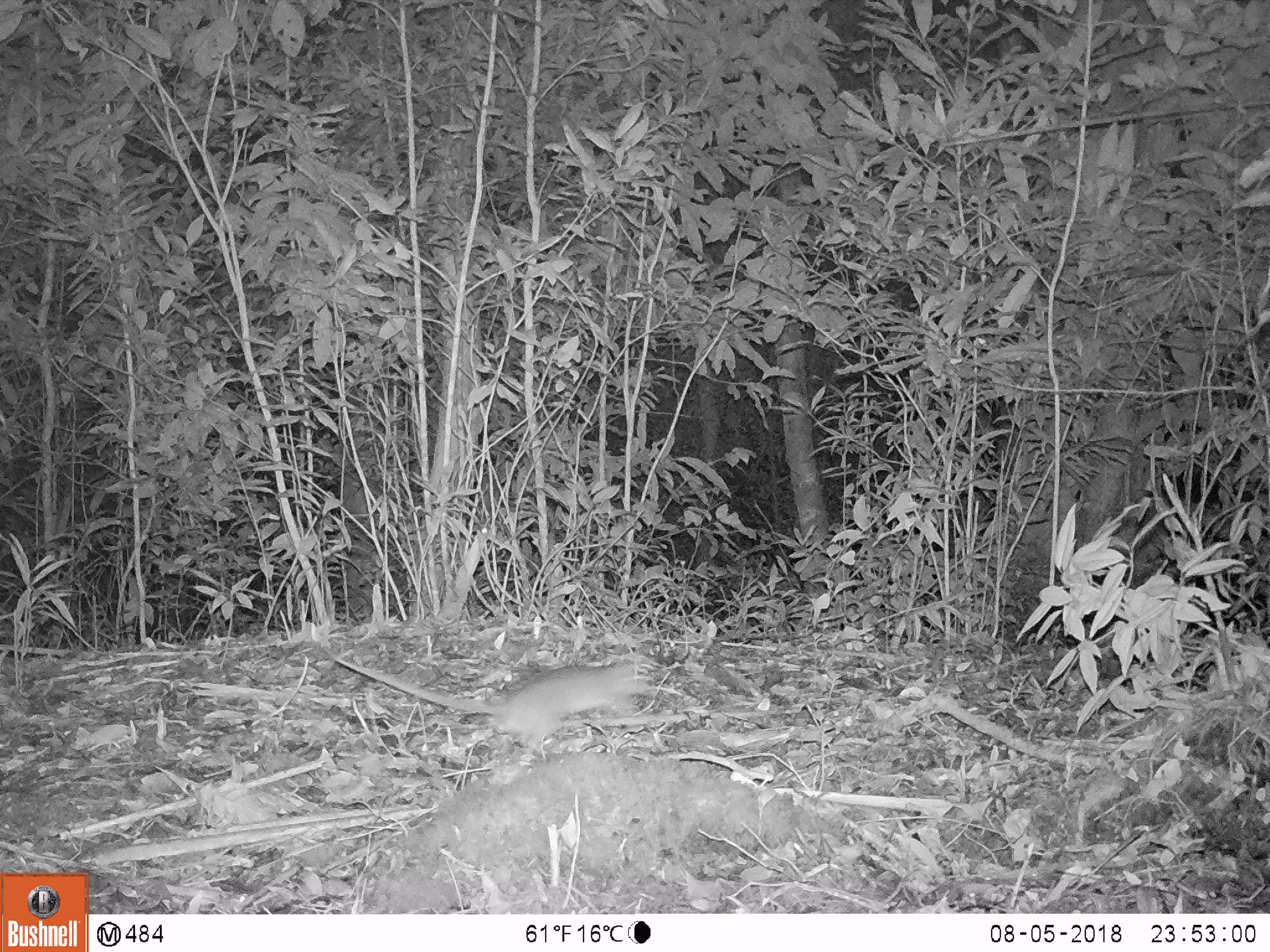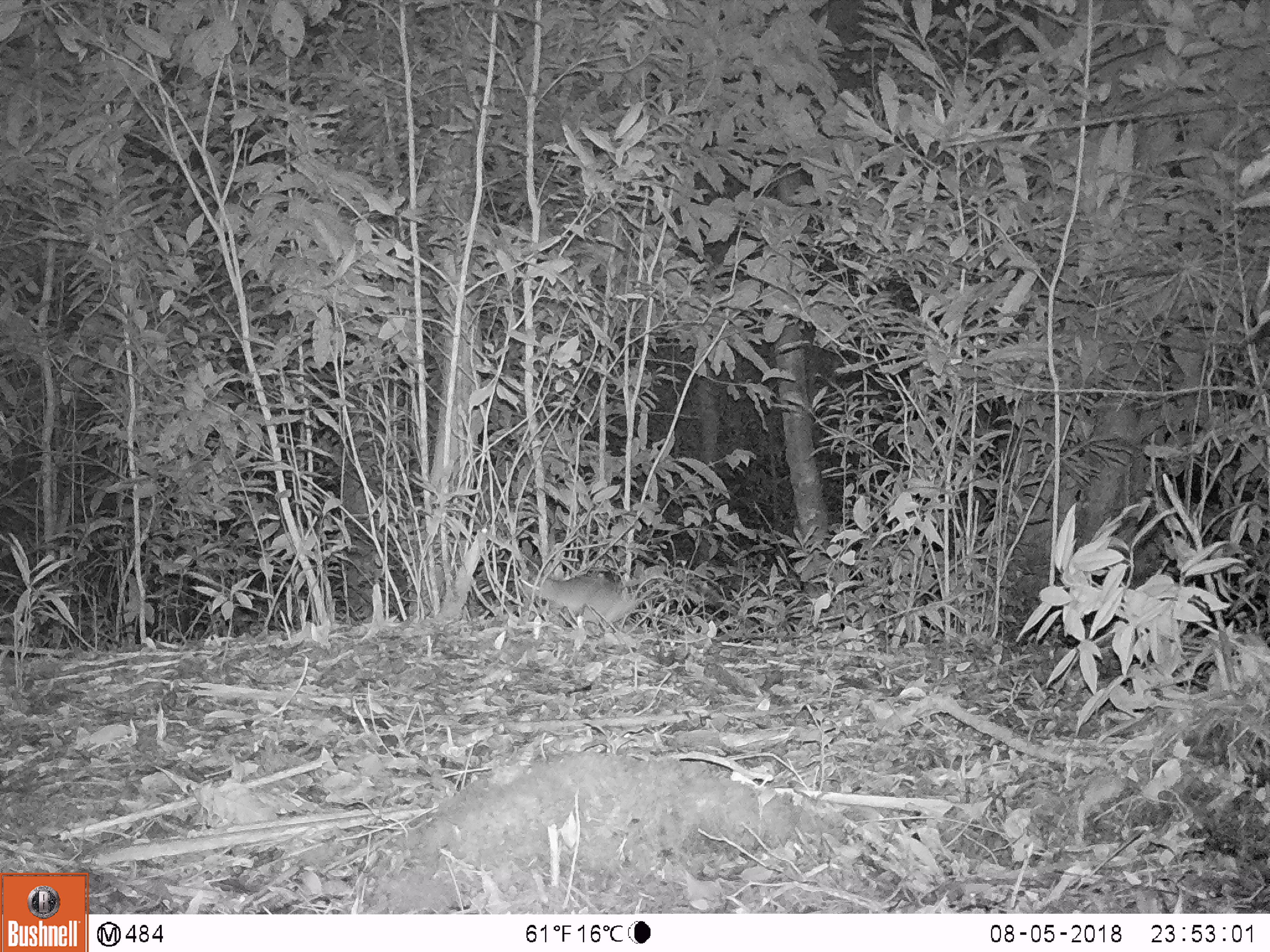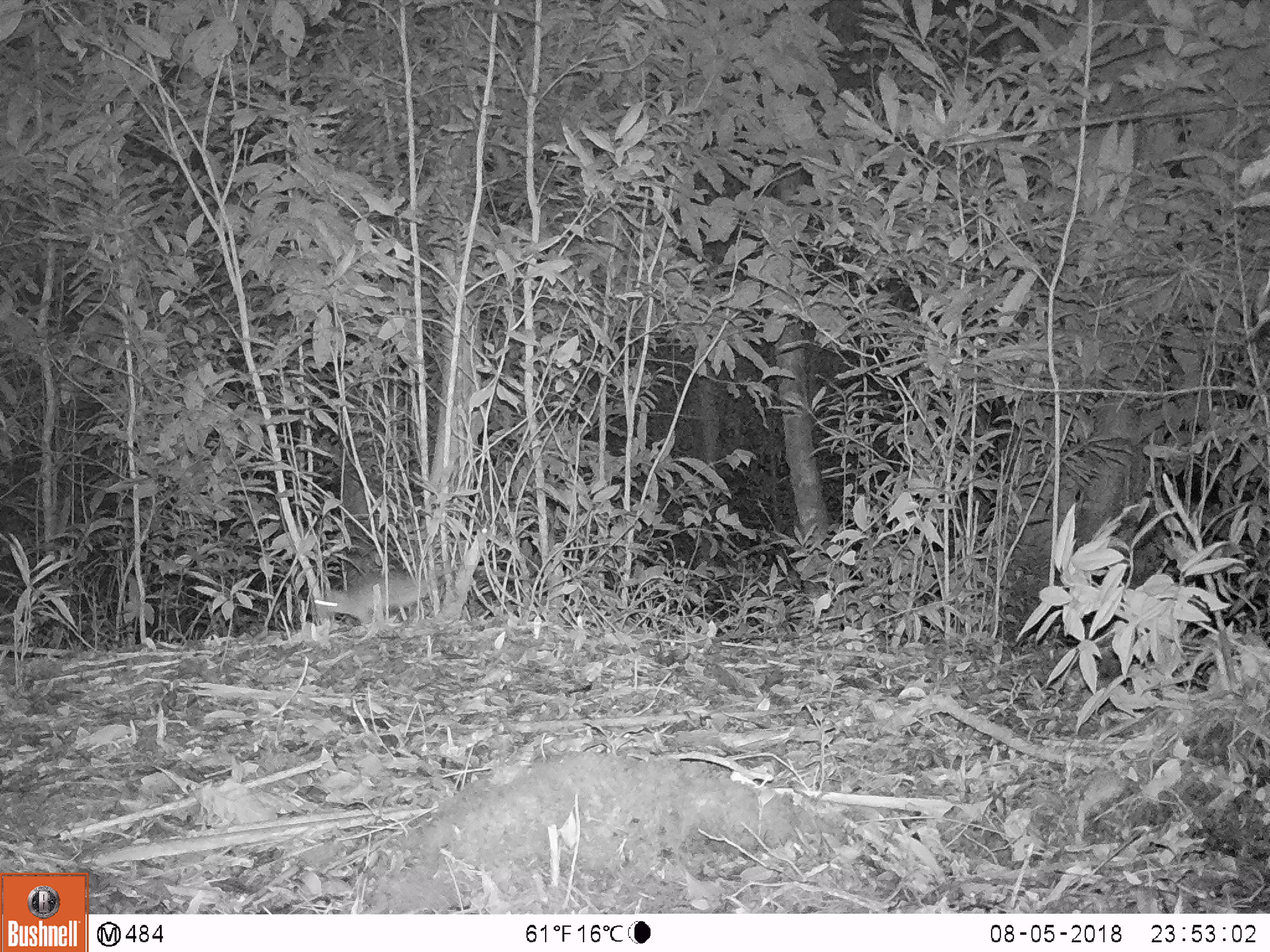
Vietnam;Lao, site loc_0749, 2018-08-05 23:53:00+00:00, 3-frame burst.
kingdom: Animalia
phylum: Chordata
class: Mammalia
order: Rodentia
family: Muridae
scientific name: Muridae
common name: old-world mice and rats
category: unidentified murid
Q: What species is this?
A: Unidentified murid (old-world mice and rats) (Muridae).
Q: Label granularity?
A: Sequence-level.